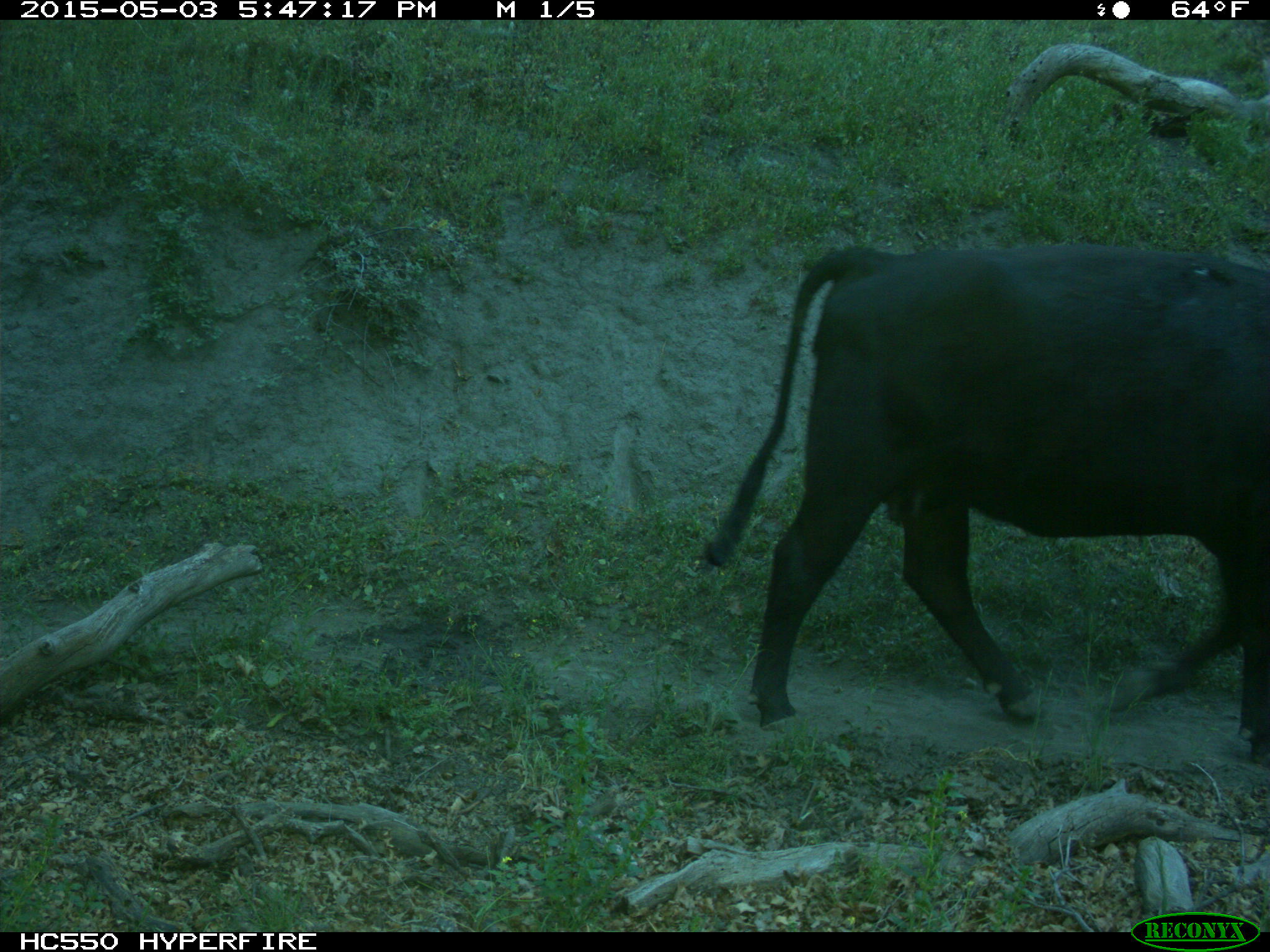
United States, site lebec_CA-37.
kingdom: Animalia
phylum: Chordata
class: Mammalia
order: Artiodactyla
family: Bovidae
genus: Bos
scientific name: Bos taurus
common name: domestic cow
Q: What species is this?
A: Bos taurus (domestic cow).